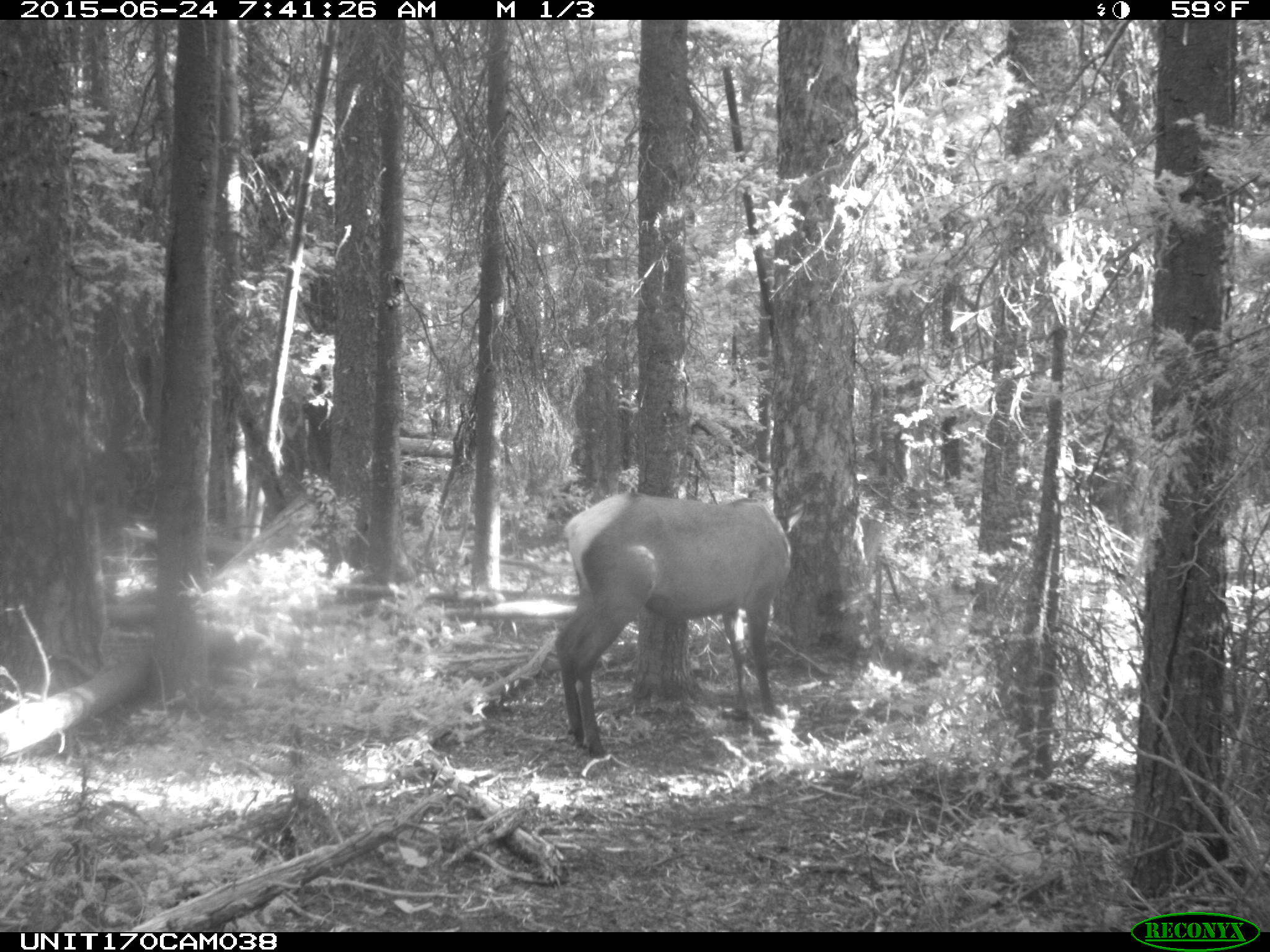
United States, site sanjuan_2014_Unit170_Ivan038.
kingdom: Animalia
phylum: Chordata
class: Mammalia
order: Artiodactyla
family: Cervidae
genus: Cervus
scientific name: Cervus elaphus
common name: red deer